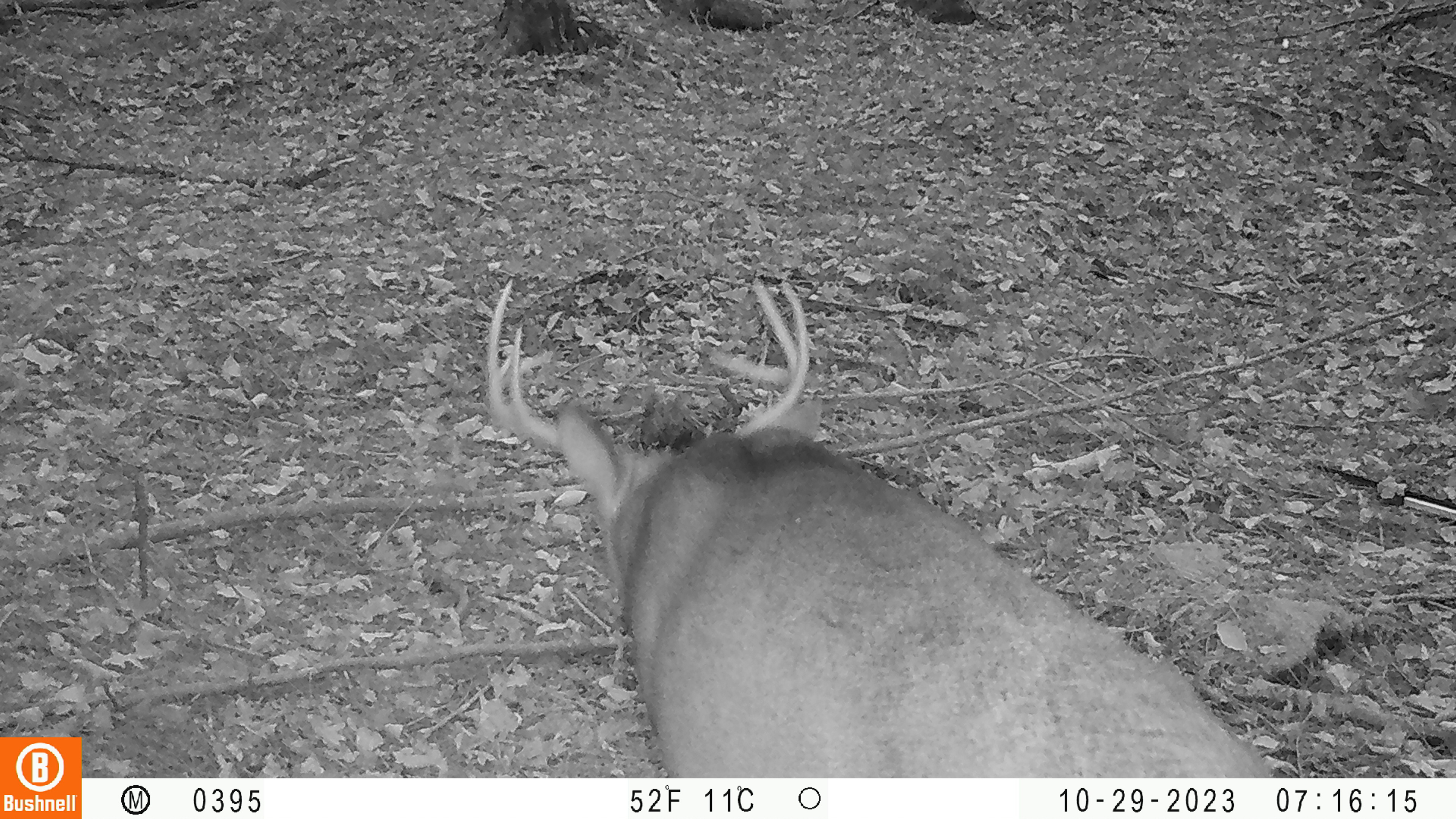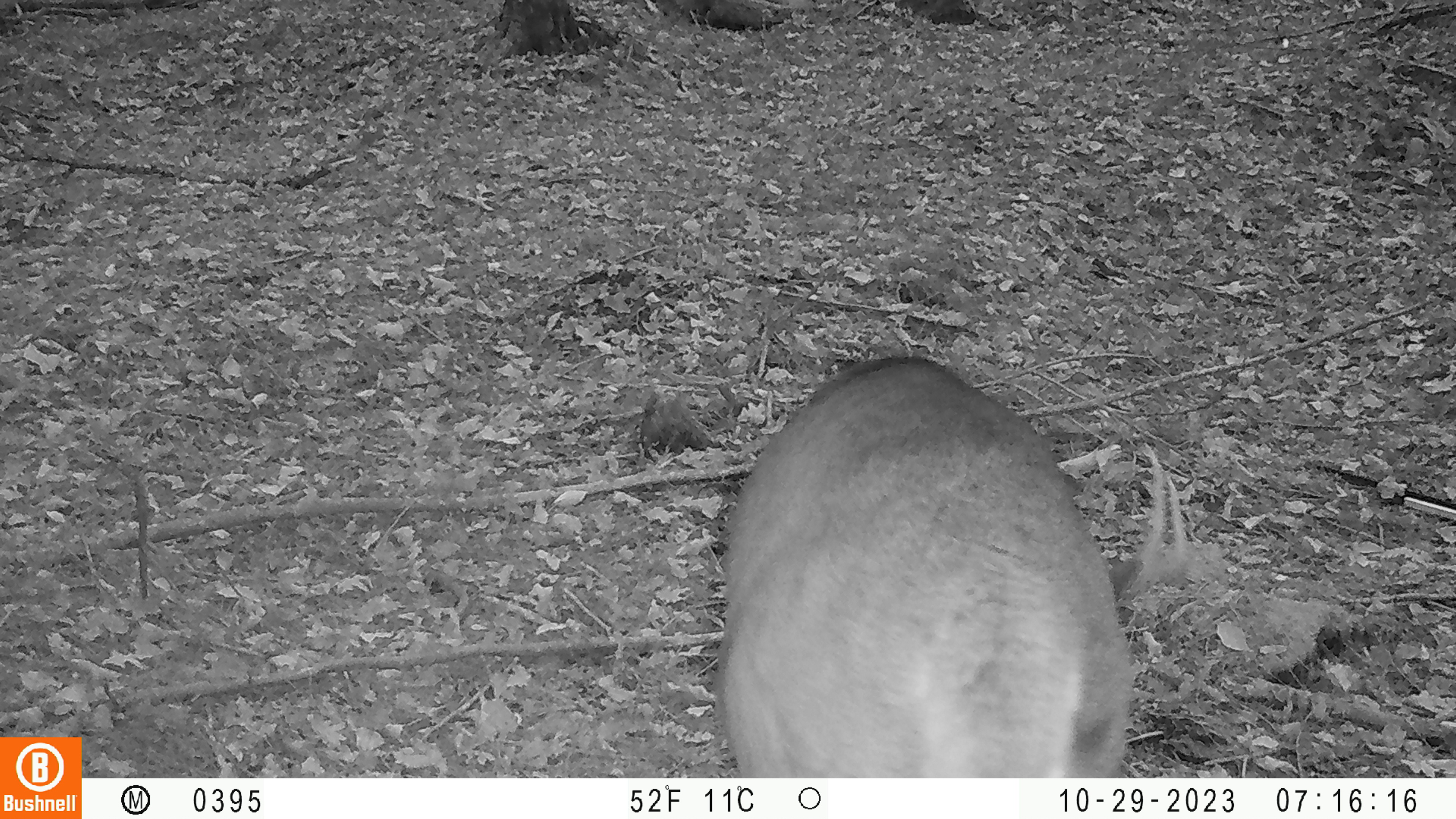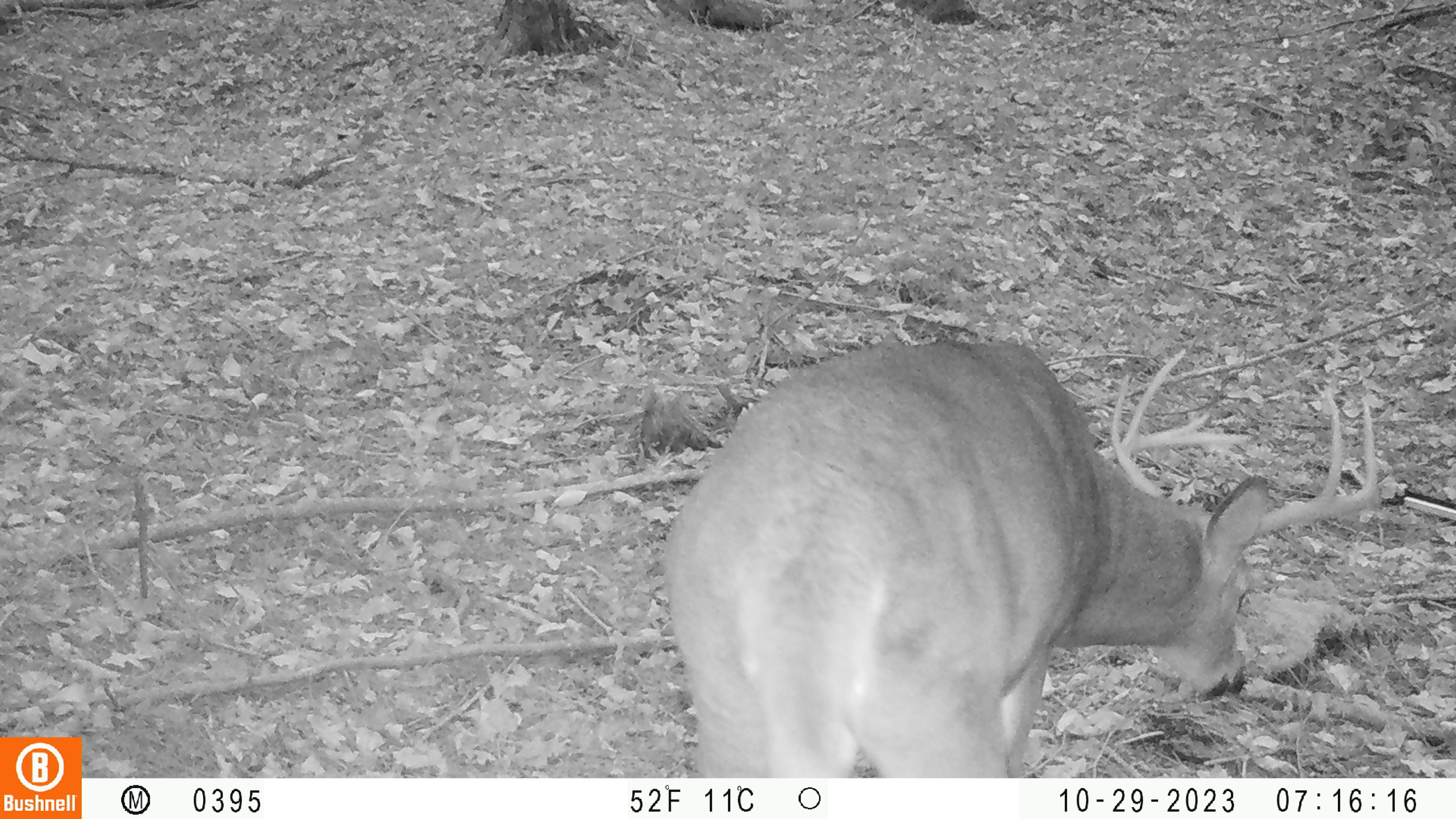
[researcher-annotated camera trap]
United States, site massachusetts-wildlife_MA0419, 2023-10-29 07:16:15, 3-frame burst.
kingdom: Animalia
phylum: Chordata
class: Mammalia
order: Artiodactyla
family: Cervidae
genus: Odocoileus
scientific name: Odocoileus virginianus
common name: white-tailed deer